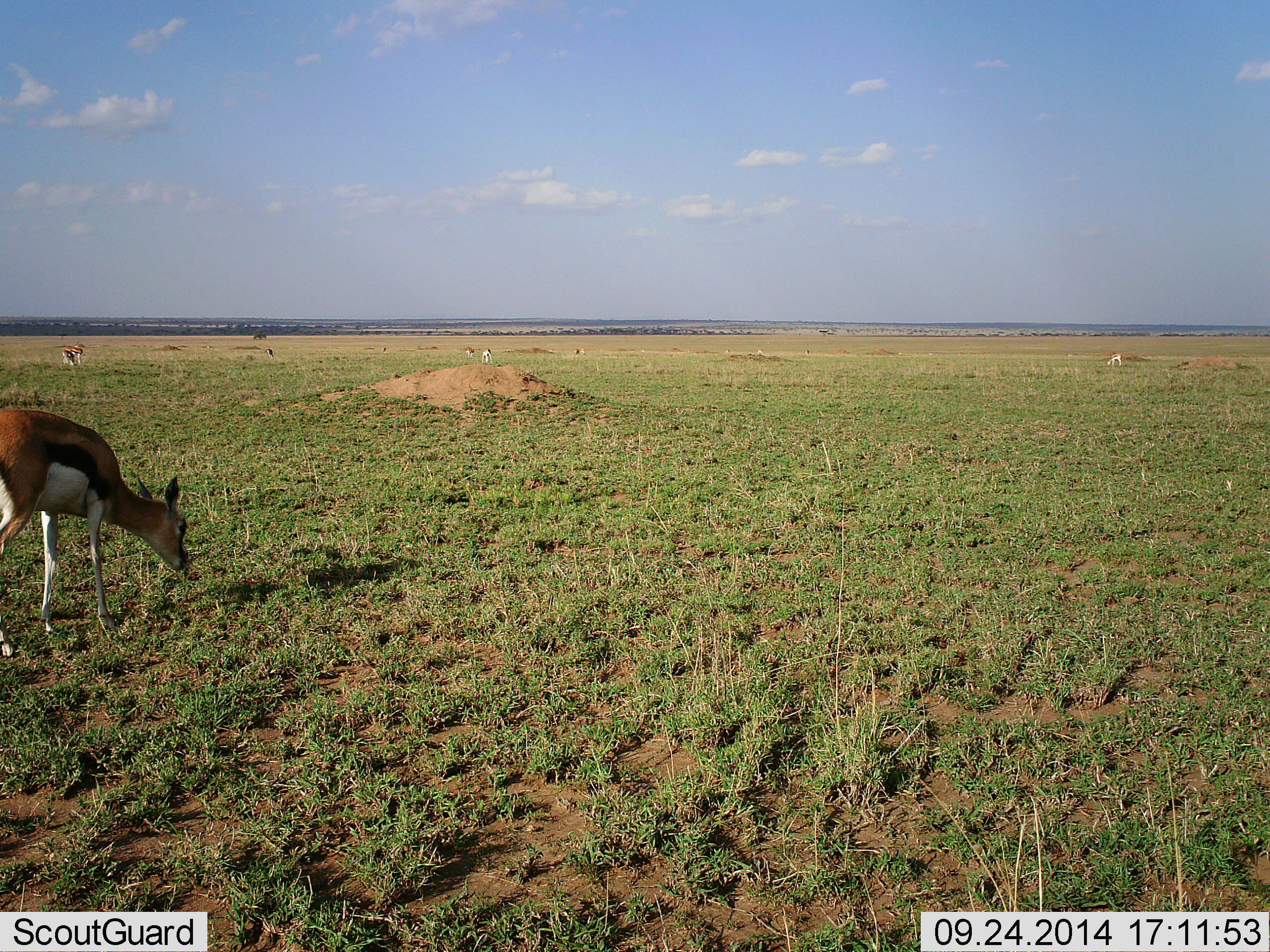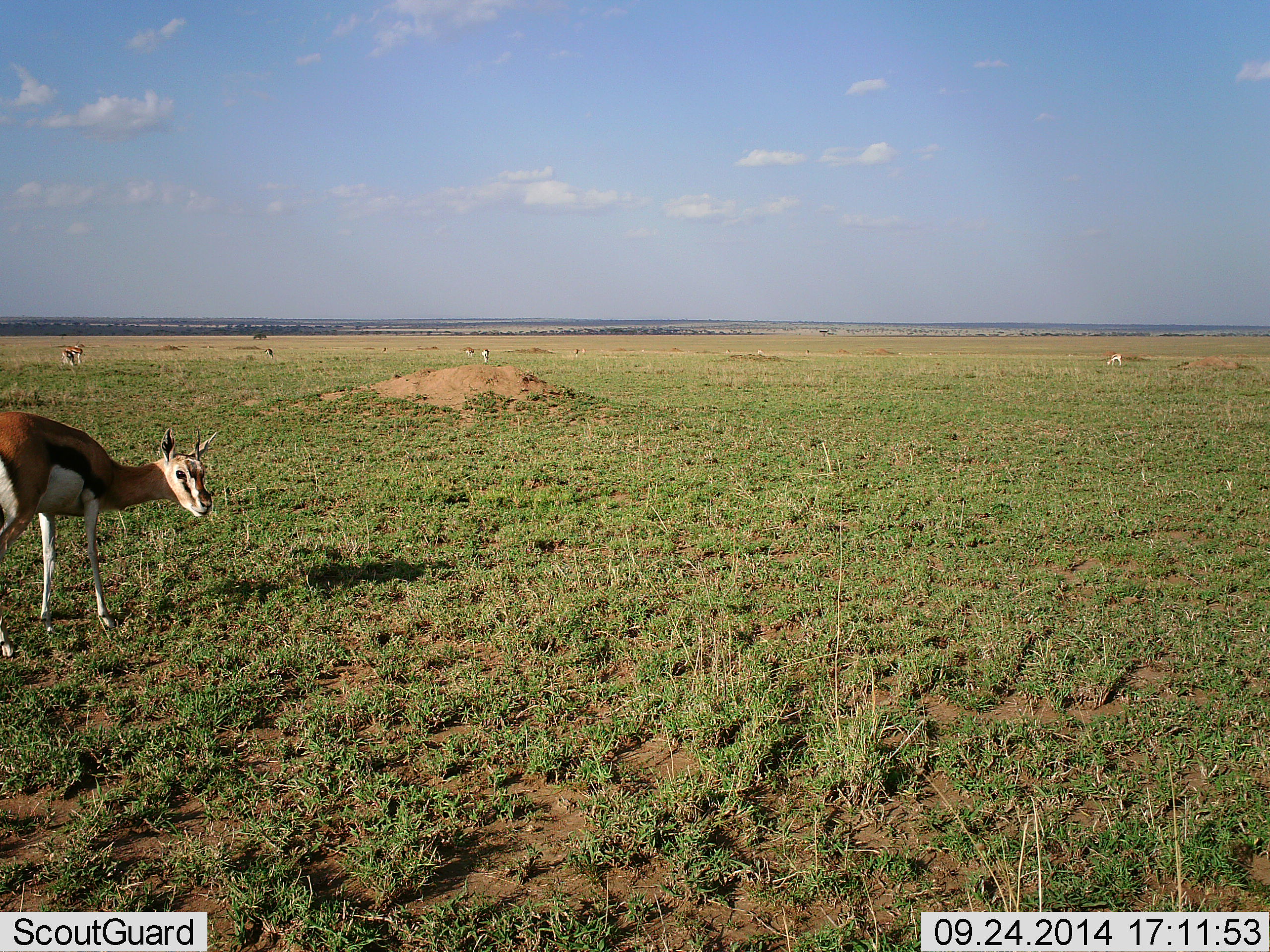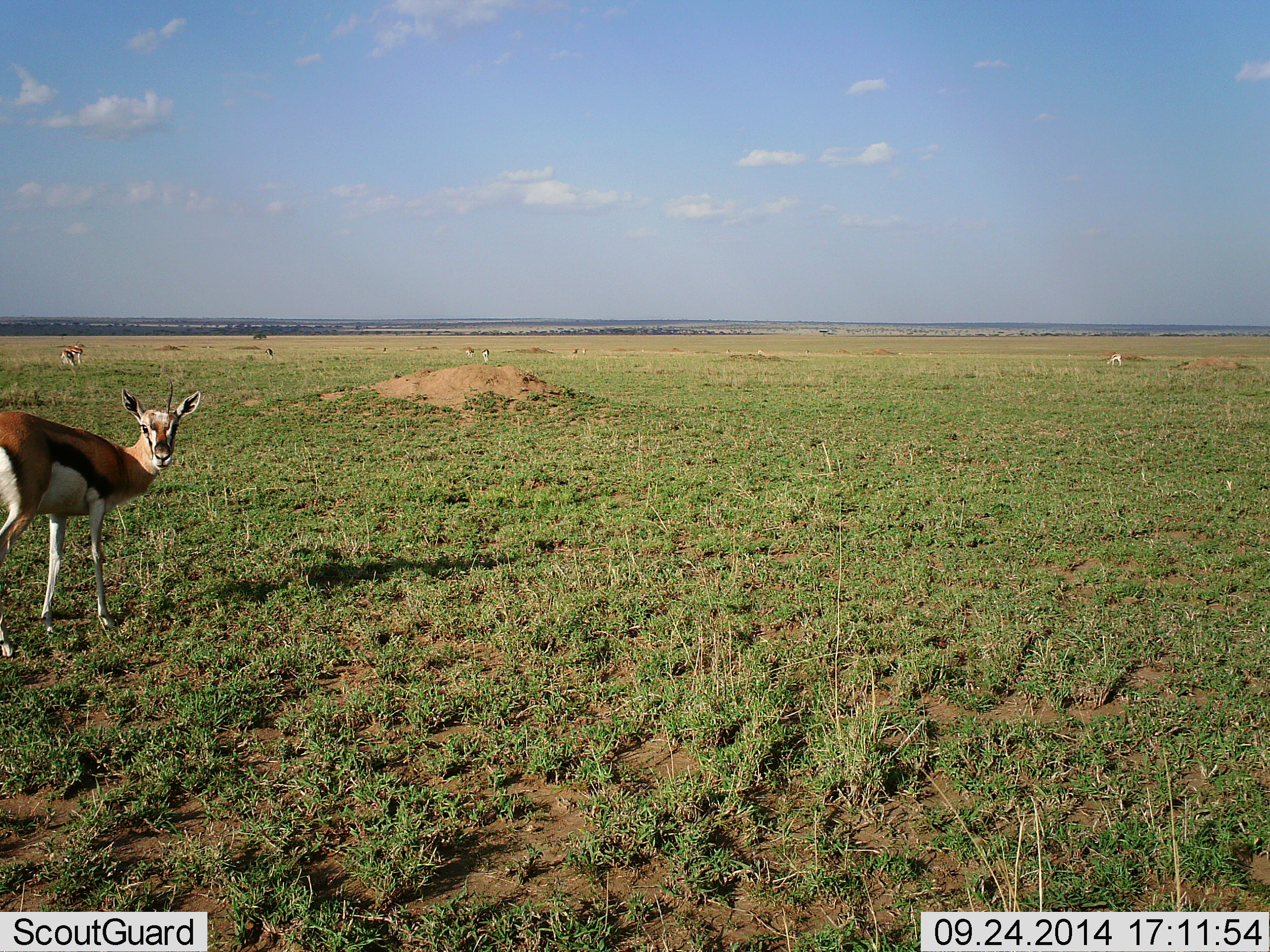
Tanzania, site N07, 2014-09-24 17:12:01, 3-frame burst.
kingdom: Animalia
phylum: Chordata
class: Mammalia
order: Artiodactyla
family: Bovidae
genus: Eudorcas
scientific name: Eudorcas thomsonii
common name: thomson's gazelle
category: gazellethomsons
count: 6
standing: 50%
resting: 0%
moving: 20%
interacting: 0%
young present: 0%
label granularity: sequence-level